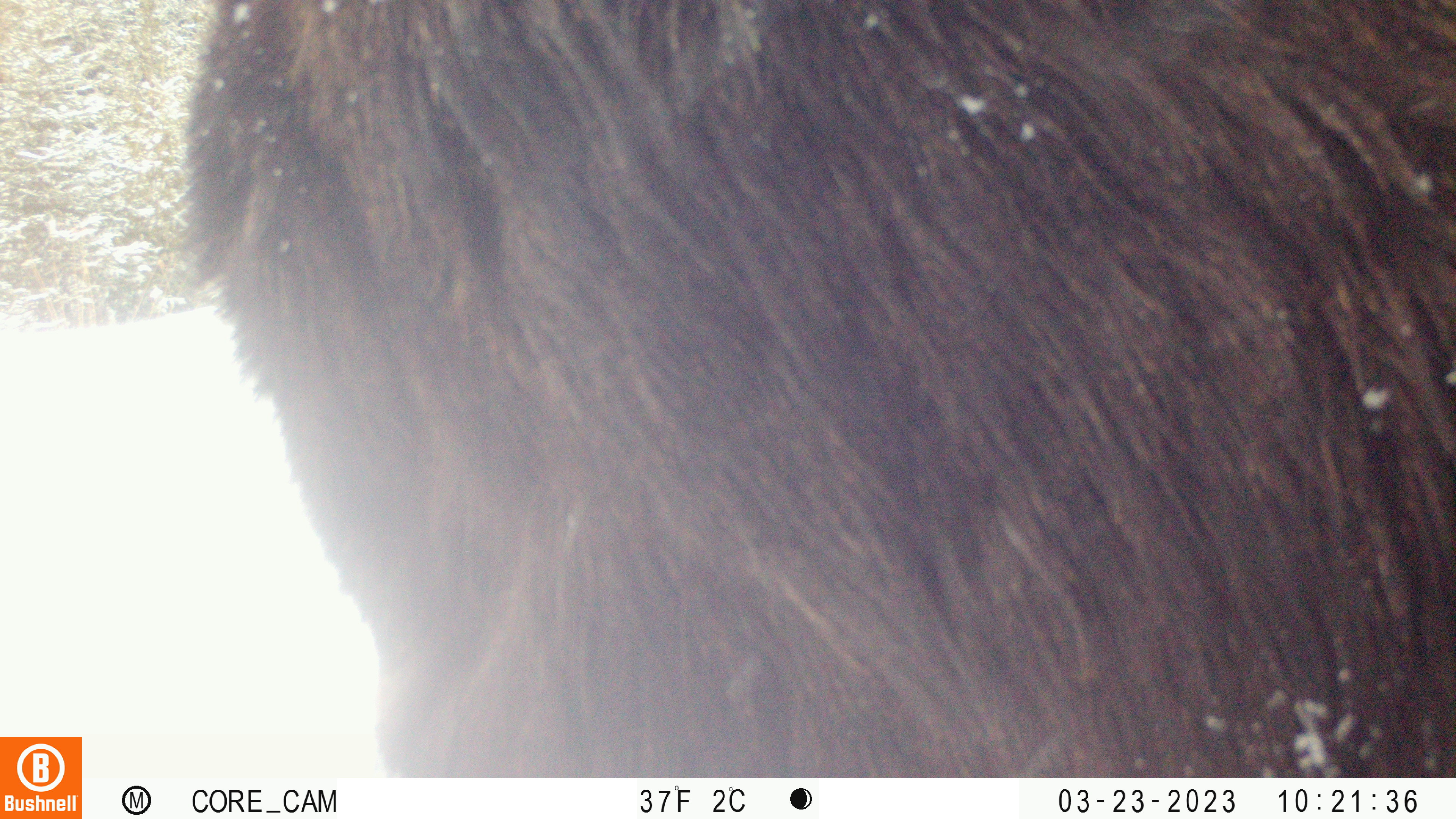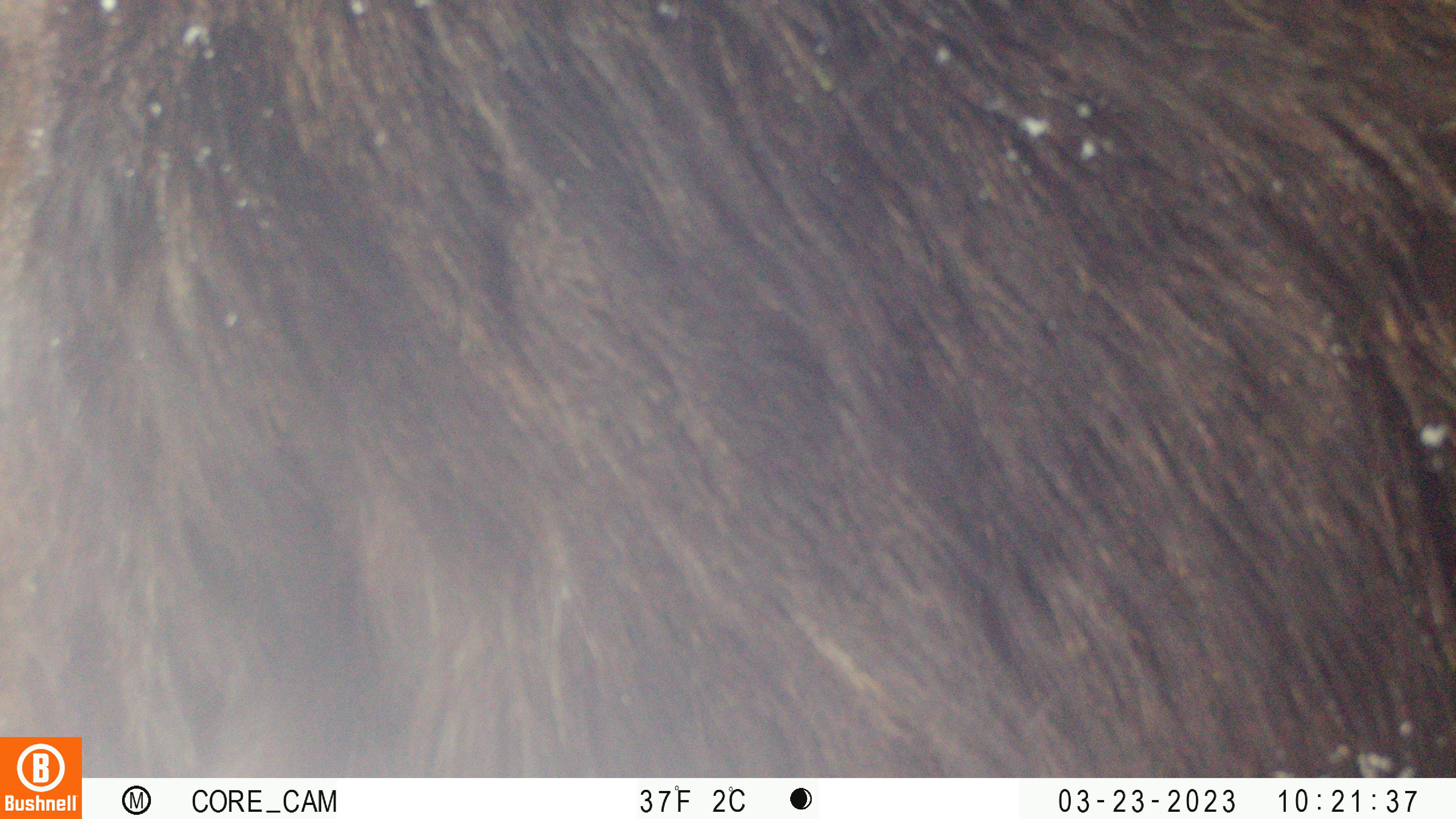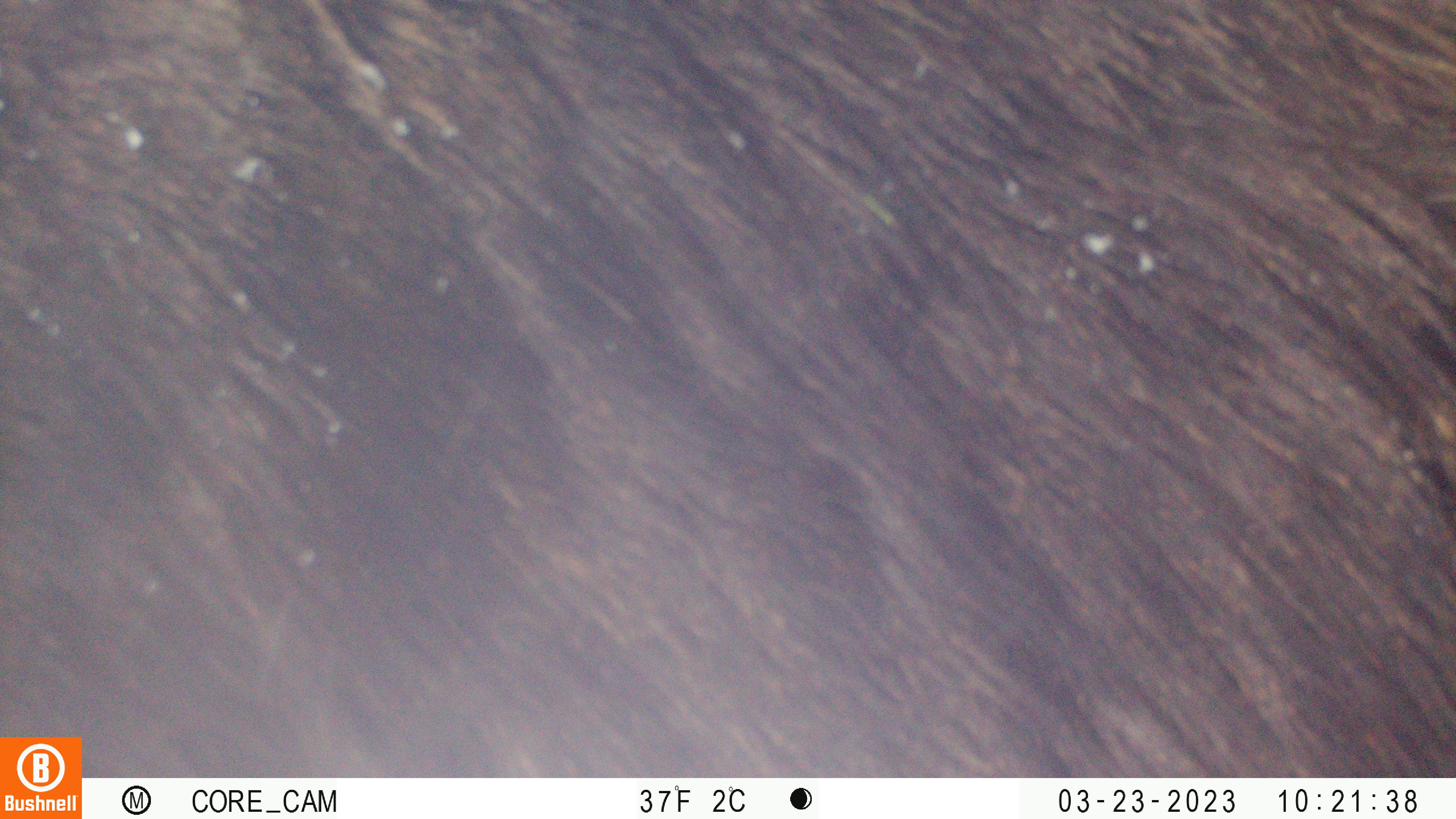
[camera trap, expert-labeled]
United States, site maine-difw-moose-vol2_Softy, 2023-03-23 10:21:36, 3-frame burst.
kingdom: Animalia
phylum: Chordata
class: Mammalia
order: Artiodactyla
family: Cervidae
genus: Alces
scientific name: Alces alces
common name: moose